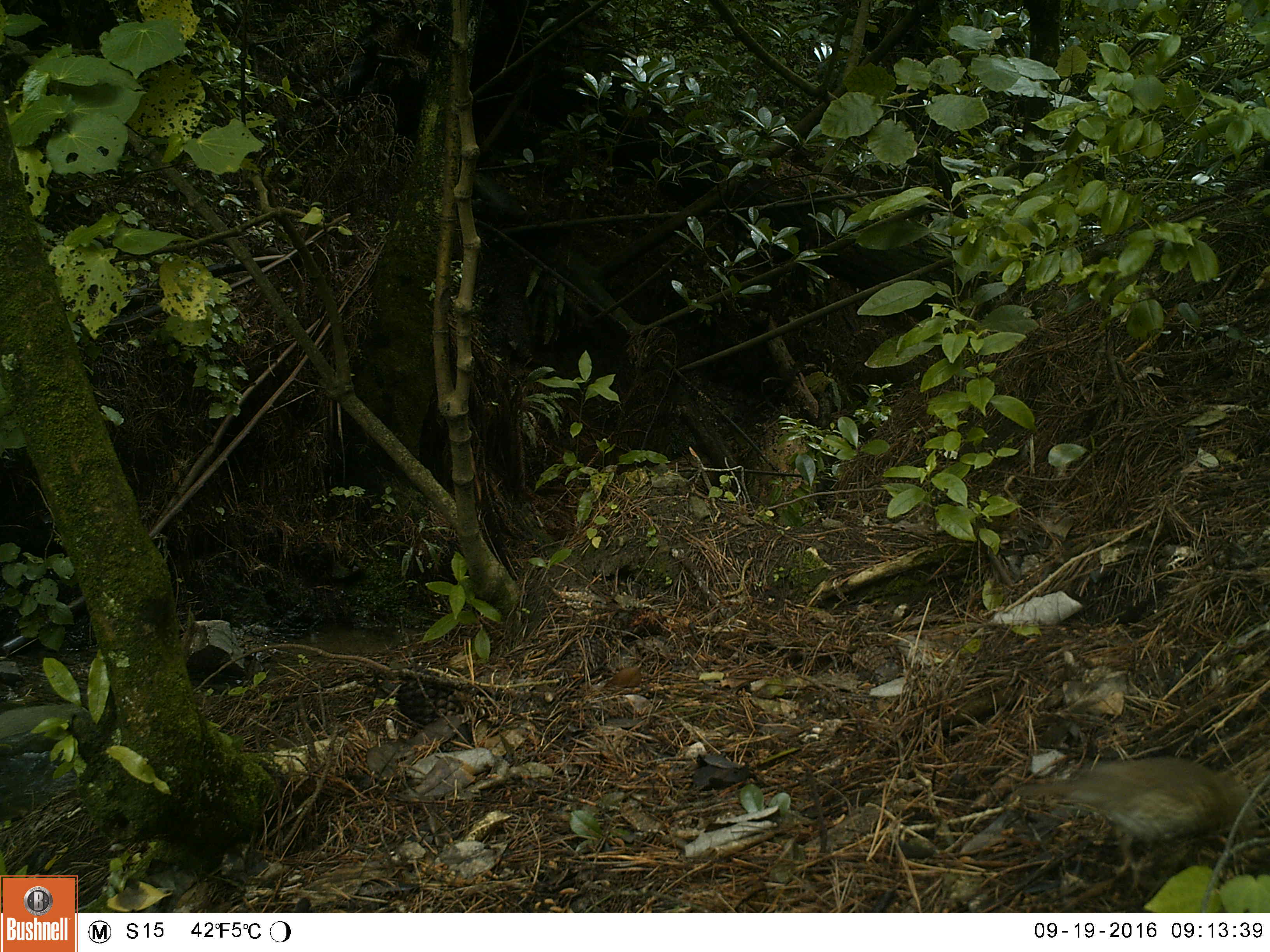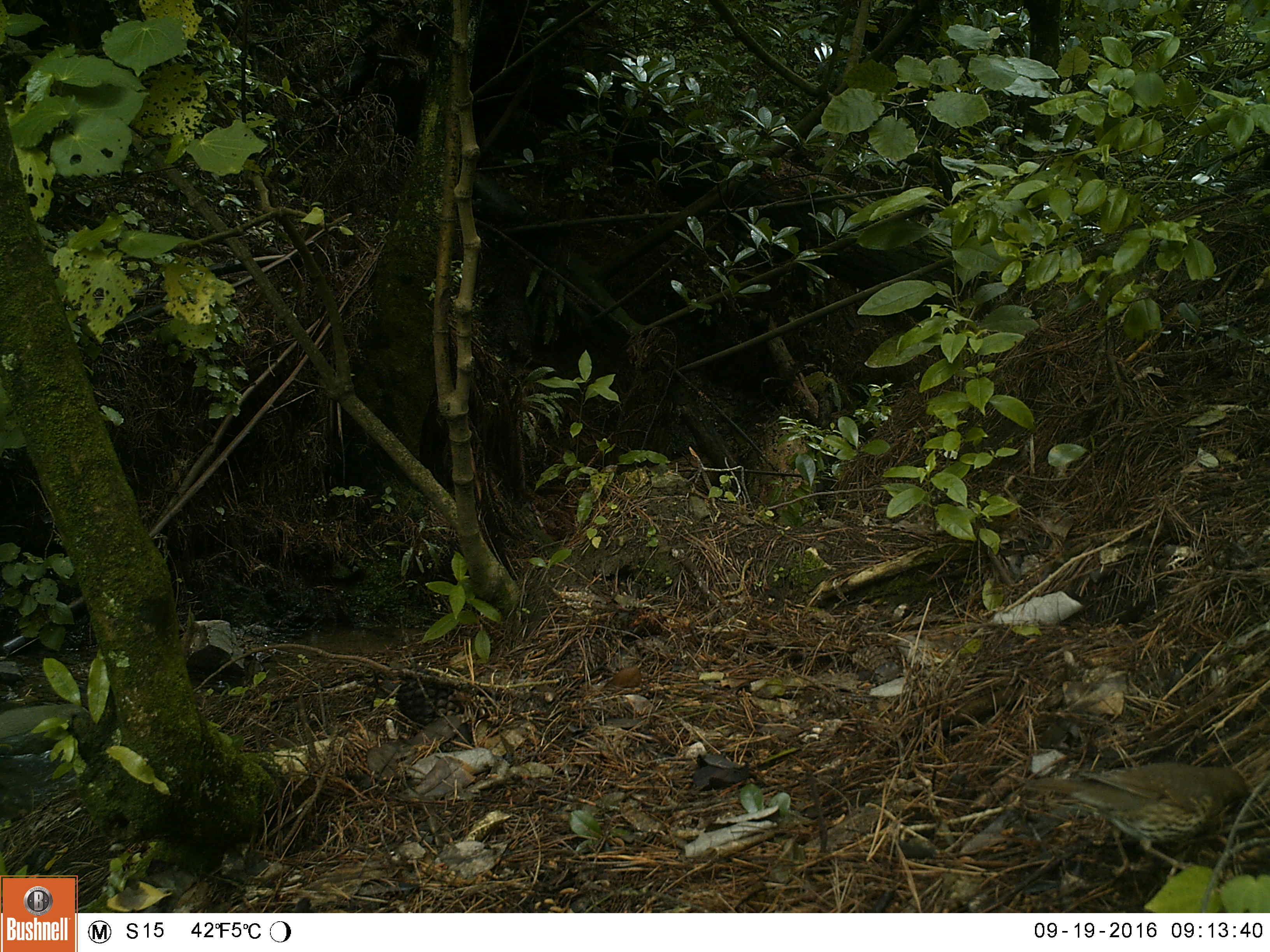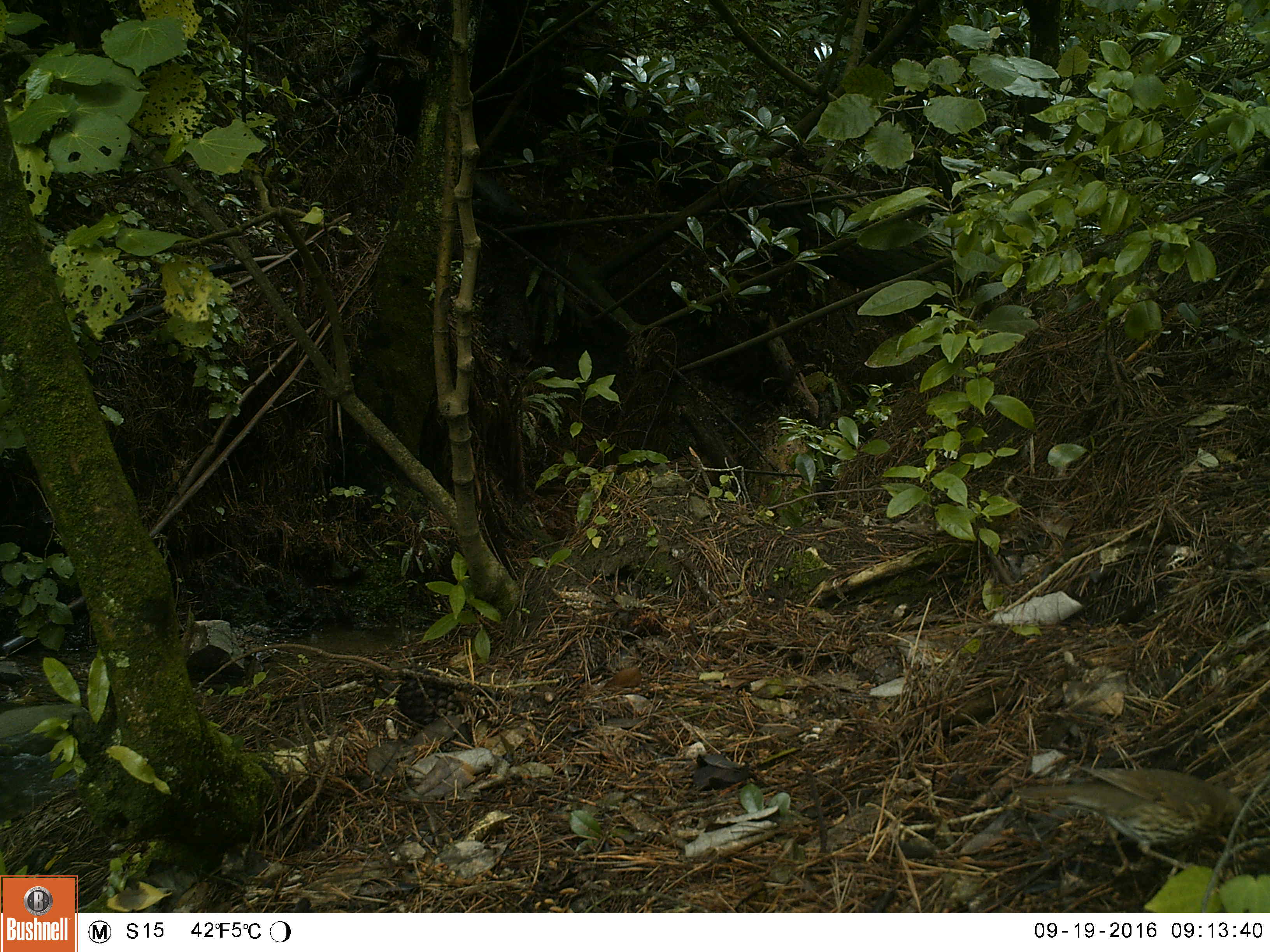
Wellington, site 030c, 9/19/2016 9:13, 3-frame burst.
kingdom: Animalia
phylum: Chordata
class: Aves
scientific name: Aves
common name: bird